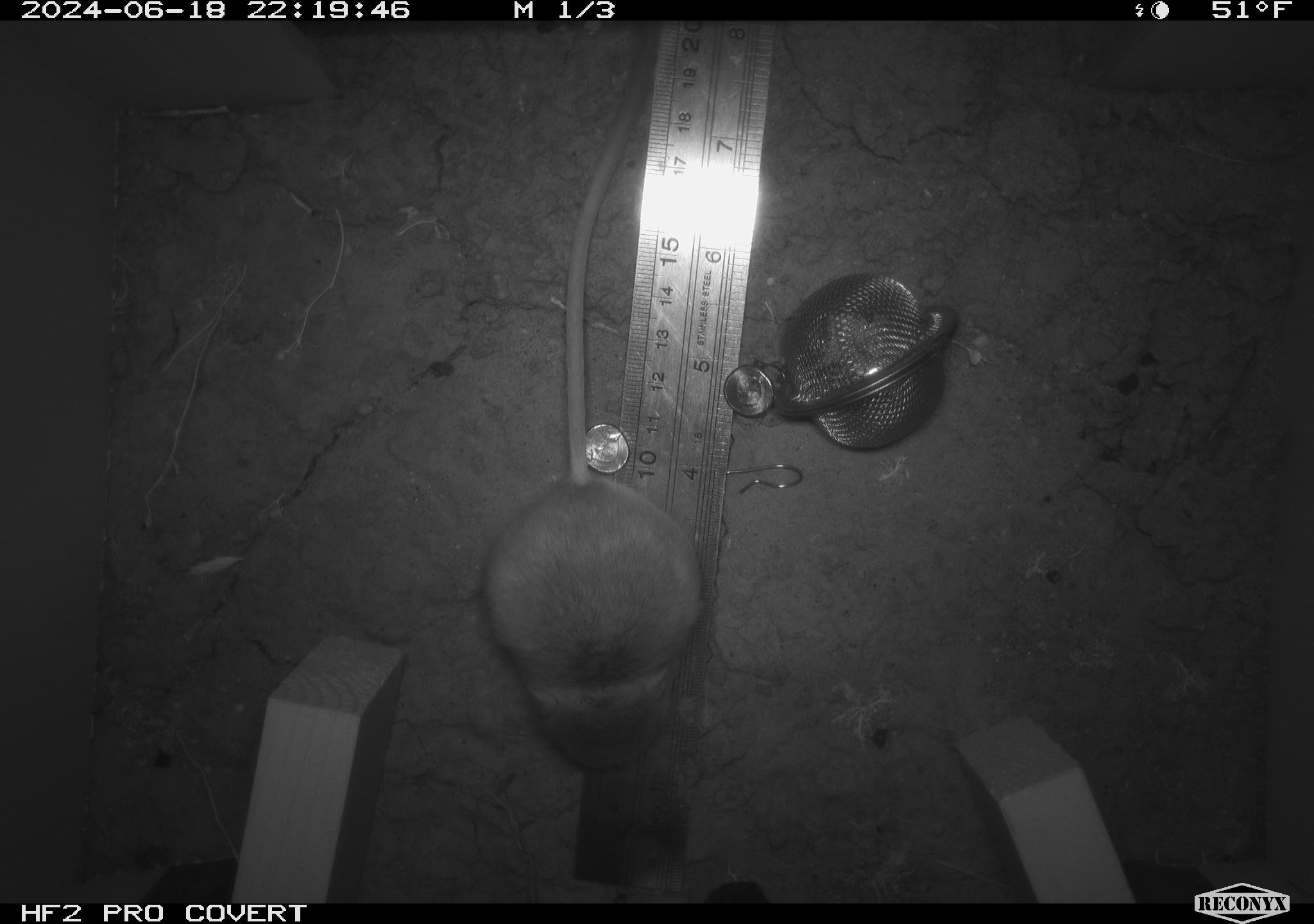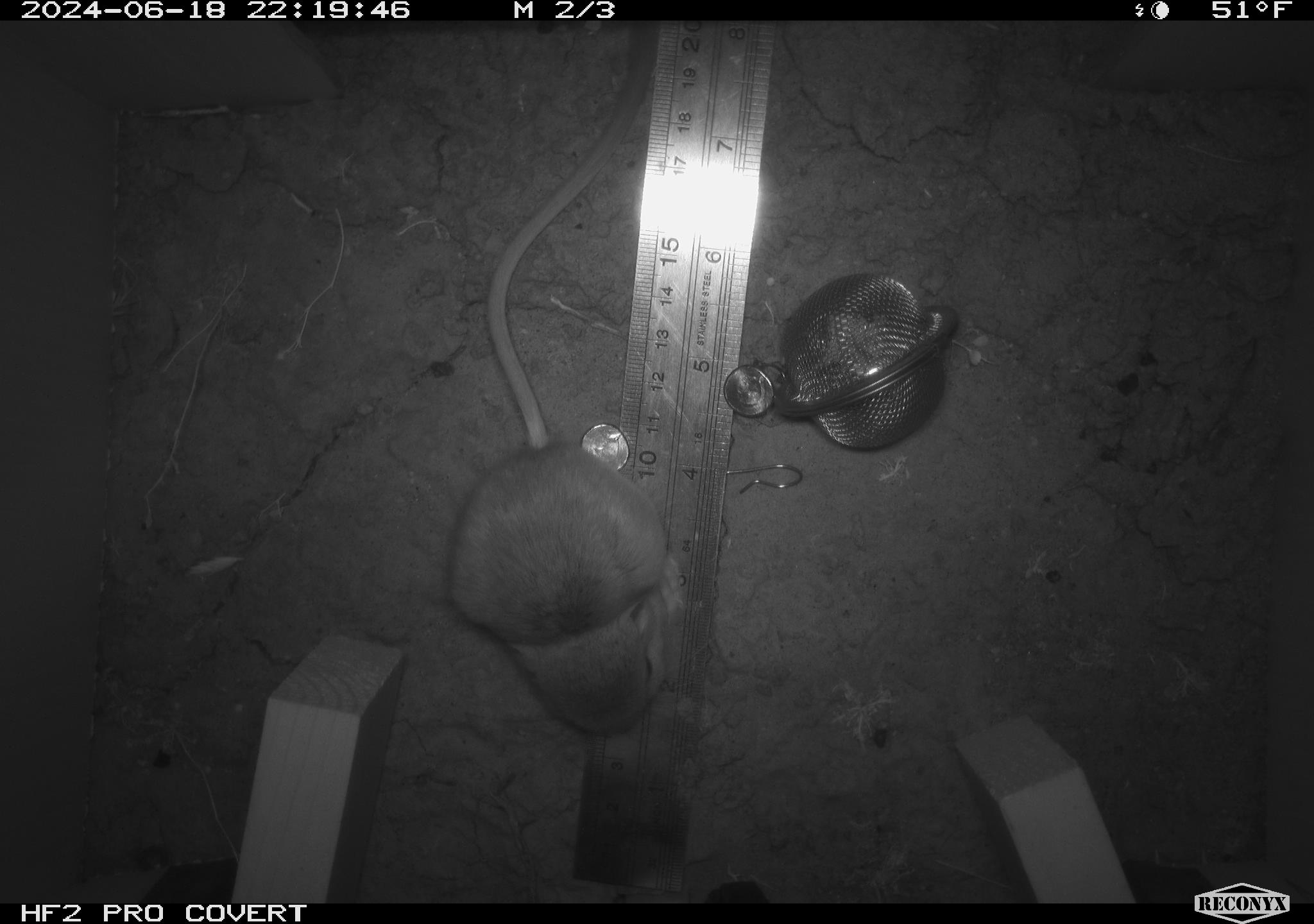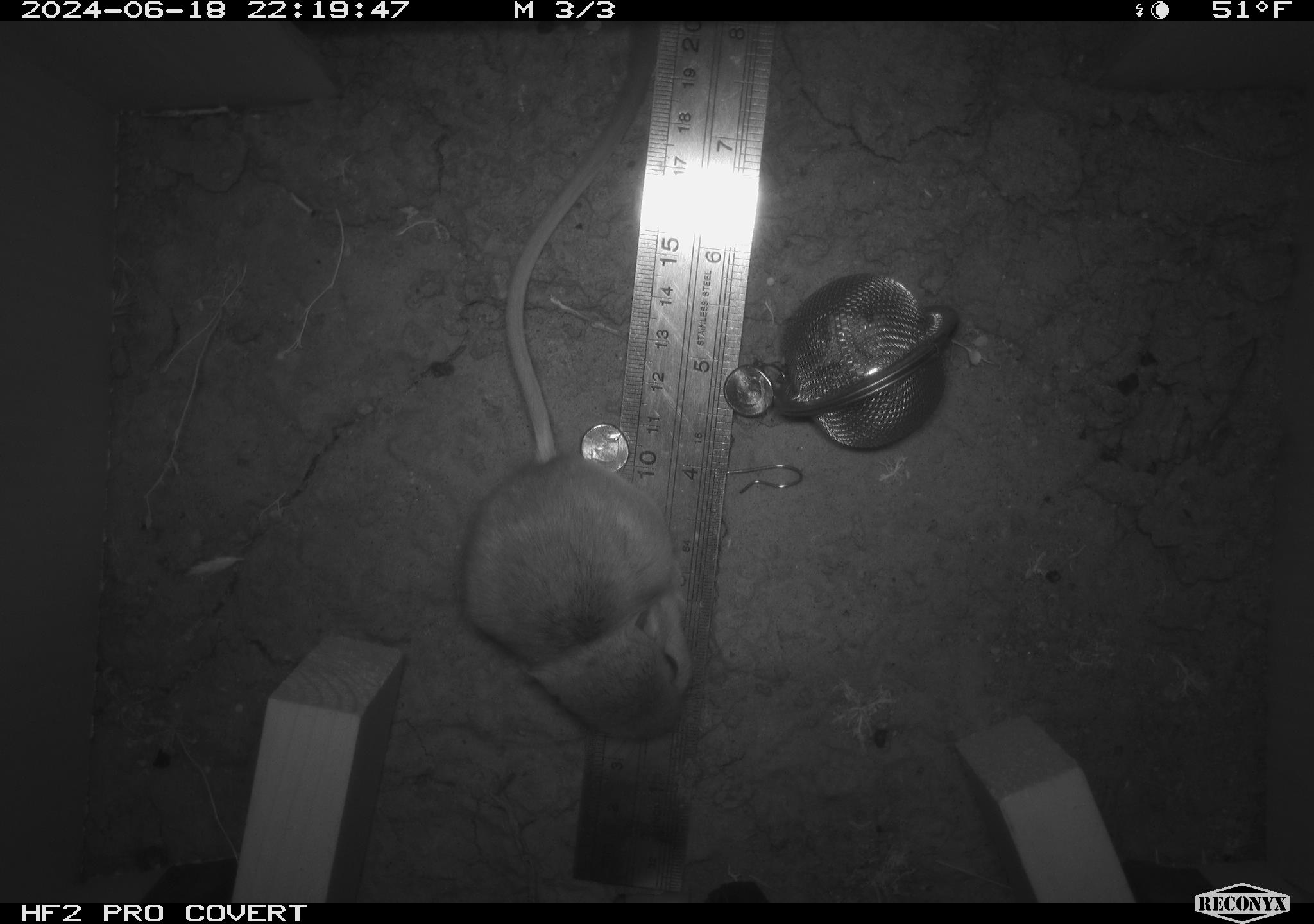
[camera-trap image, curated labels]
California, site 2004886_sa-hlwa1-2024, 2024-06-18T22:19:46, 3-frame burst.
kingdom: Animalia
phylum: Chordata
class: Mammalia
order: Rodentia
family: Heteromyidae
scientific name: Heteromyidae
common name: kangaroo rats and pocket mice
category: heteromyidae family